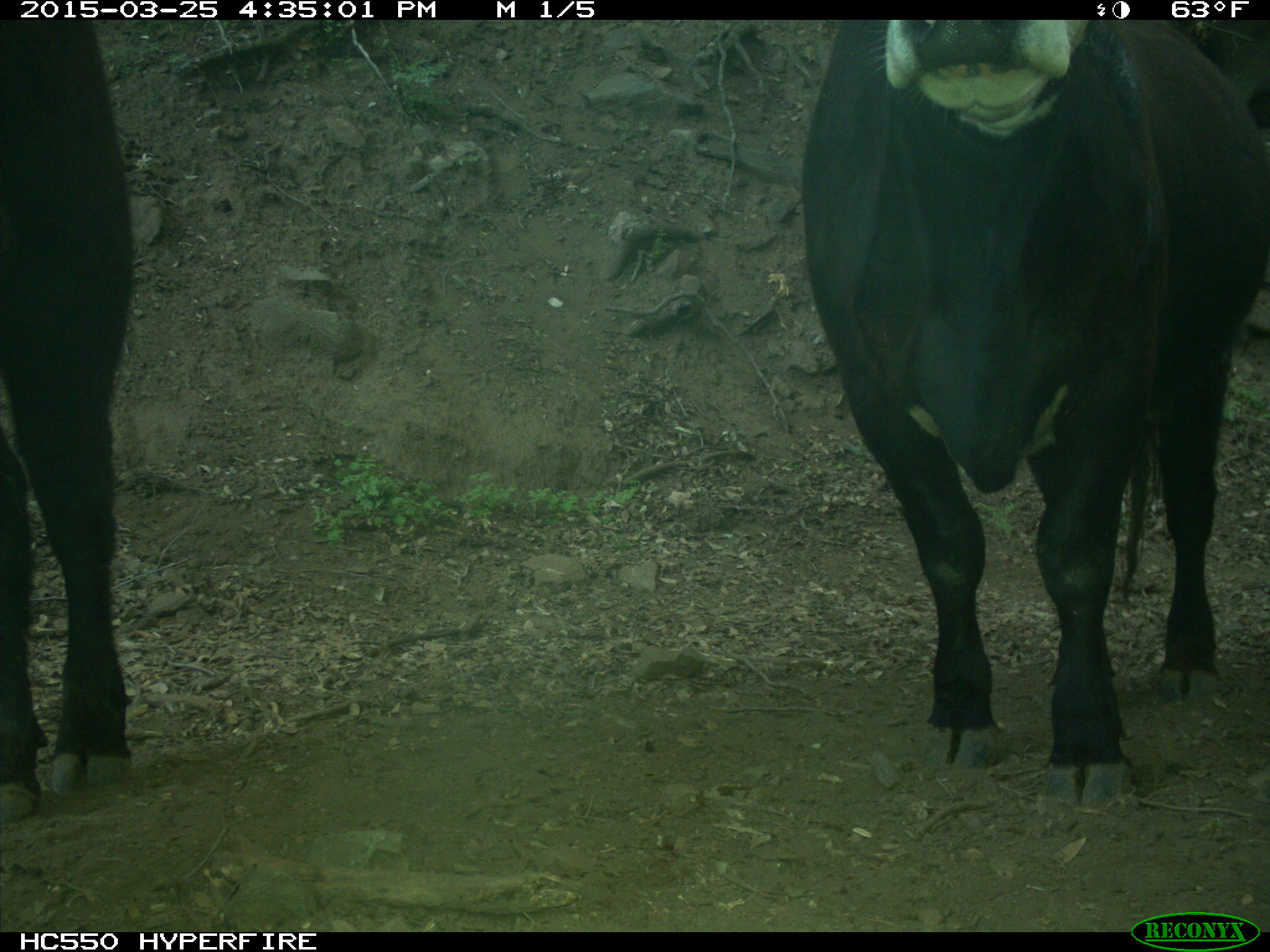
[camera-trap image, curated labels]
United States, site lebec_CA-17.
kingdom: Animalia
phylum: Chordata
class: Mammalia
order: Artiodactyla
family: Bovidae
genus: Bos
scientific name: Bos taurus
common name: domestic cow